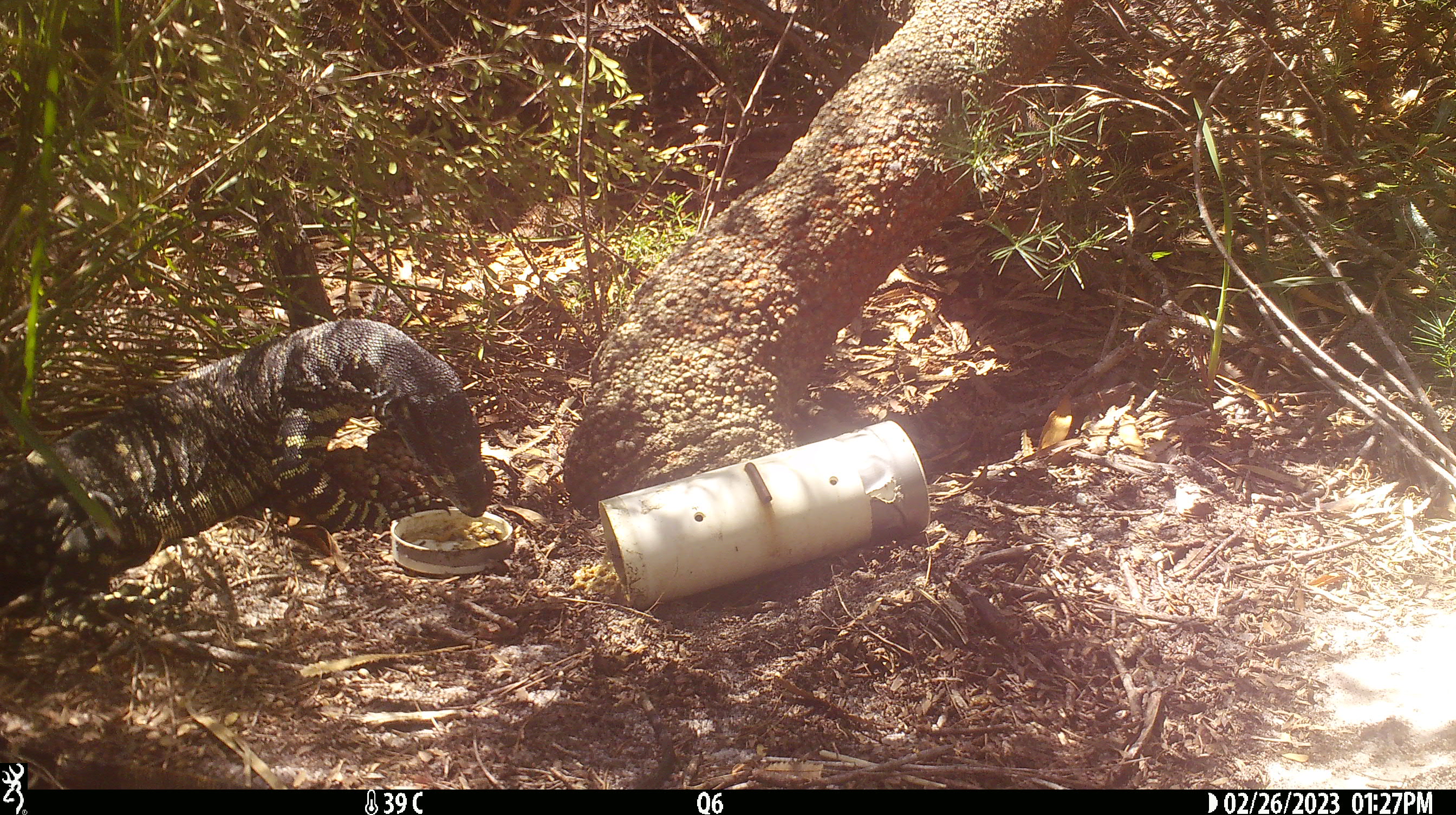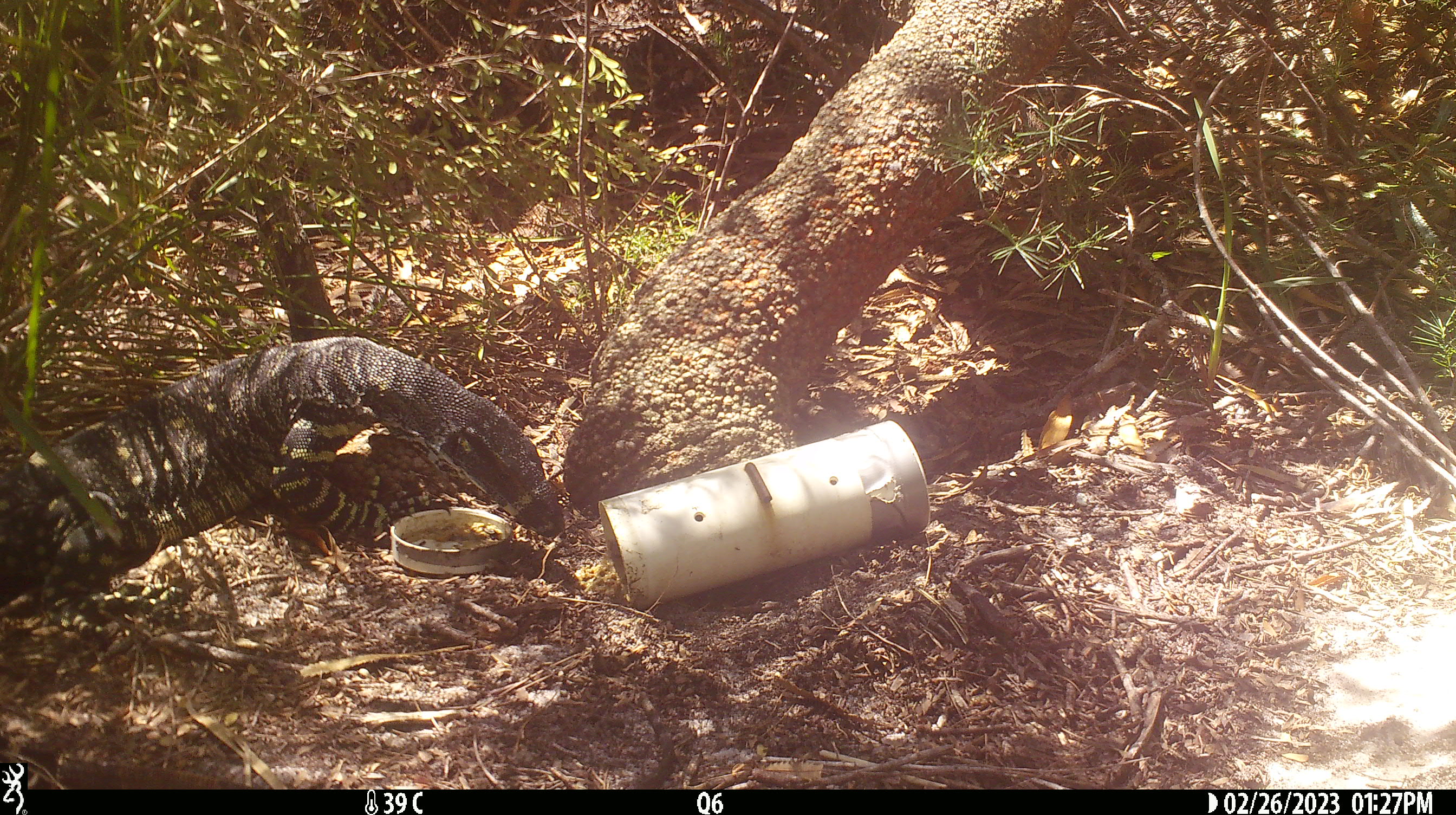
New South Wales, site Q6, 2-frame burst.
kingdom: Animalia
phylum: Chordata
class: Reptilia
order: Squamata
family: Varanidae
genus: Varanus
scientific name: Varanus varius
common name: lace monitor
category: goanna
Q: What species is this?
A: Goanna (lace monitor) (Varanus varius).